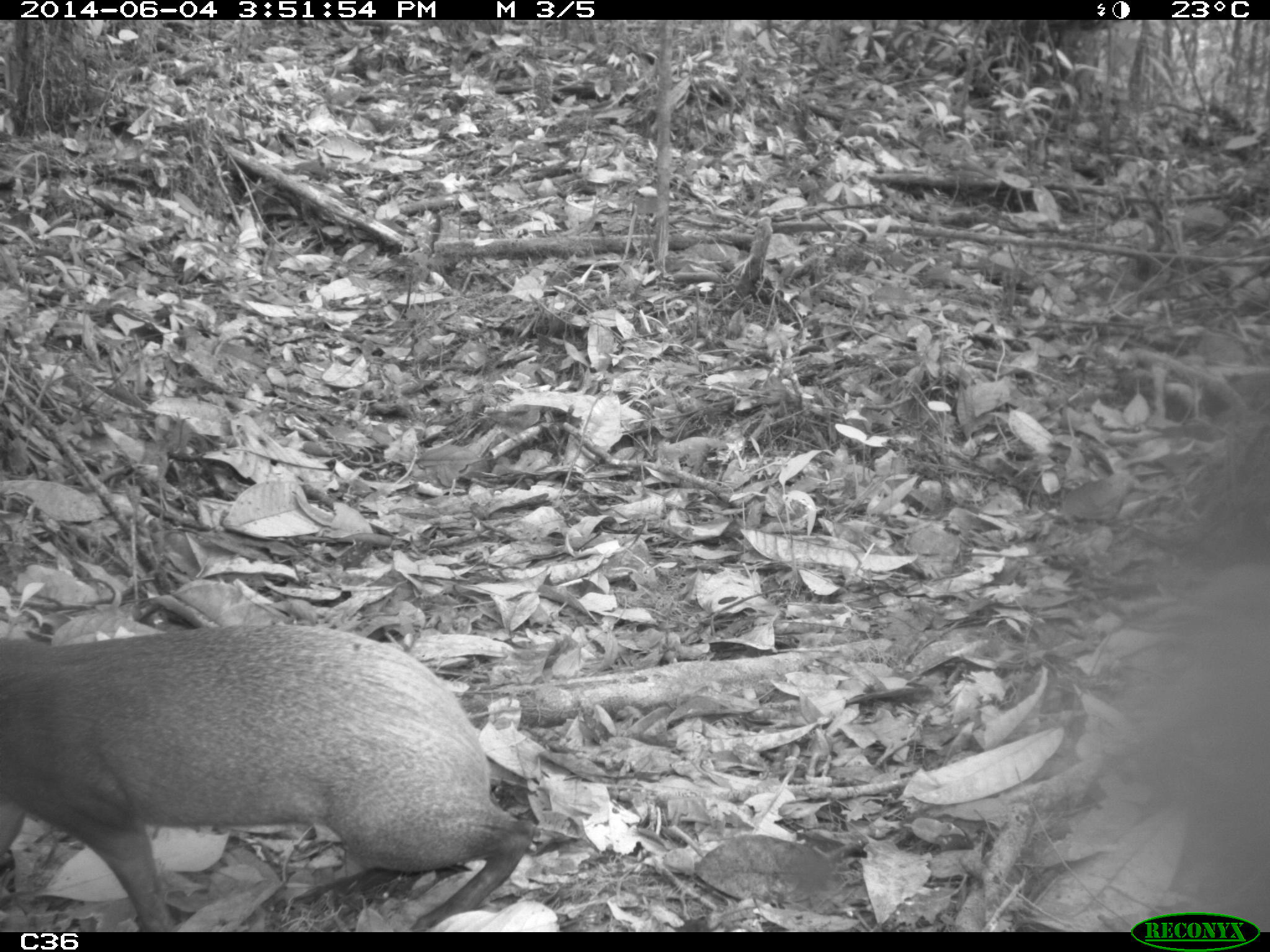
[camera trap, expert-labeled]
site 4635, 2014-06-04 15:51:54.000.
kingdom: Animalia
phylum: Chordata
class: Mammalia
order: Rodentia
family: Dasyproctidae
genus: Dasyprocta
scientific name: Dasyprocta leporina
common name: red-rumped agouti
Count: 1.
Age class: adult.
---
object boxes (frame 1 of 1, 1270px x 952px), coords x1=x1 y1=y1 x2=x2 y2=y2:
dasyprocta leporina: x1=0 y1=621 x2=537 y2=926